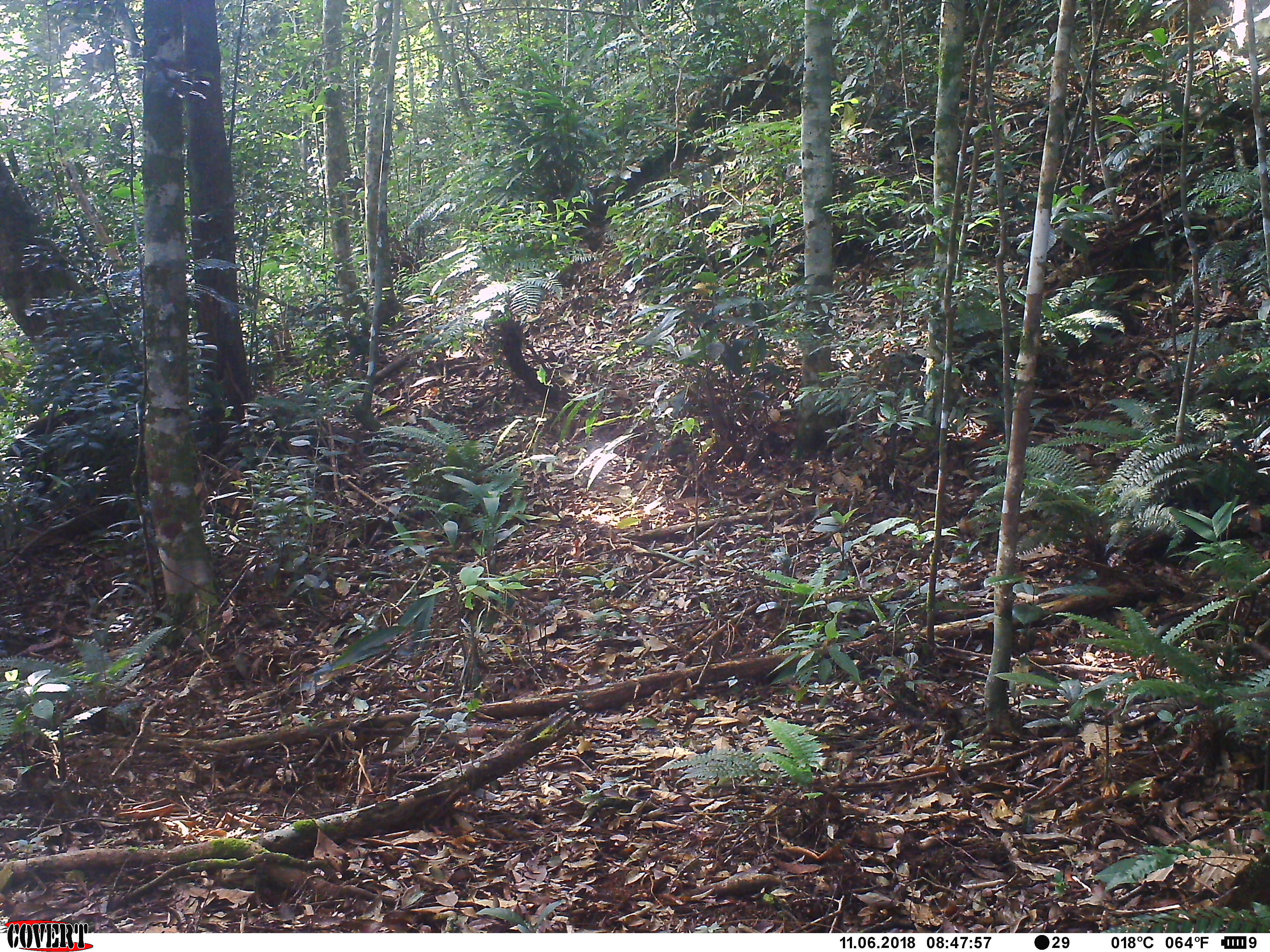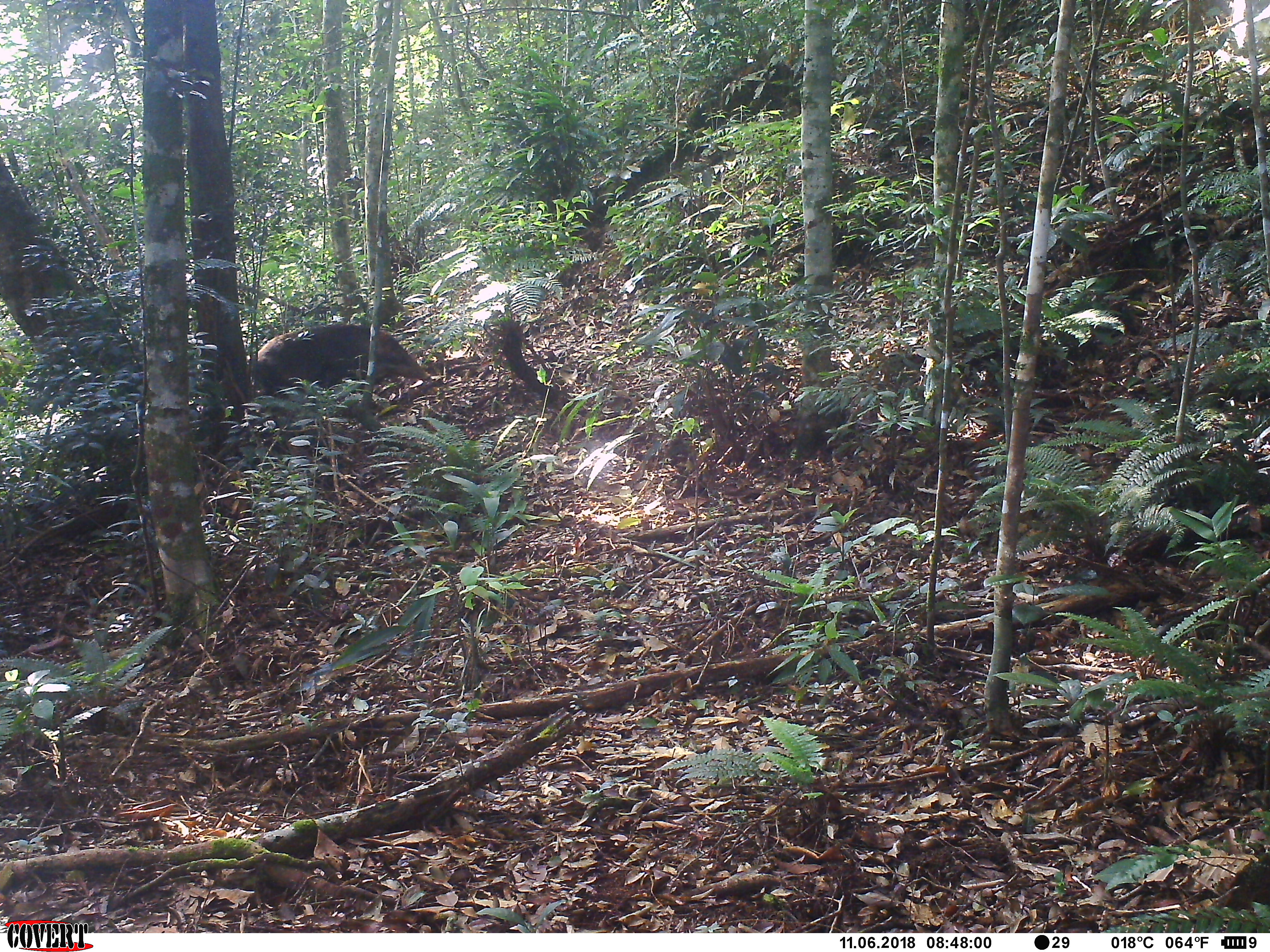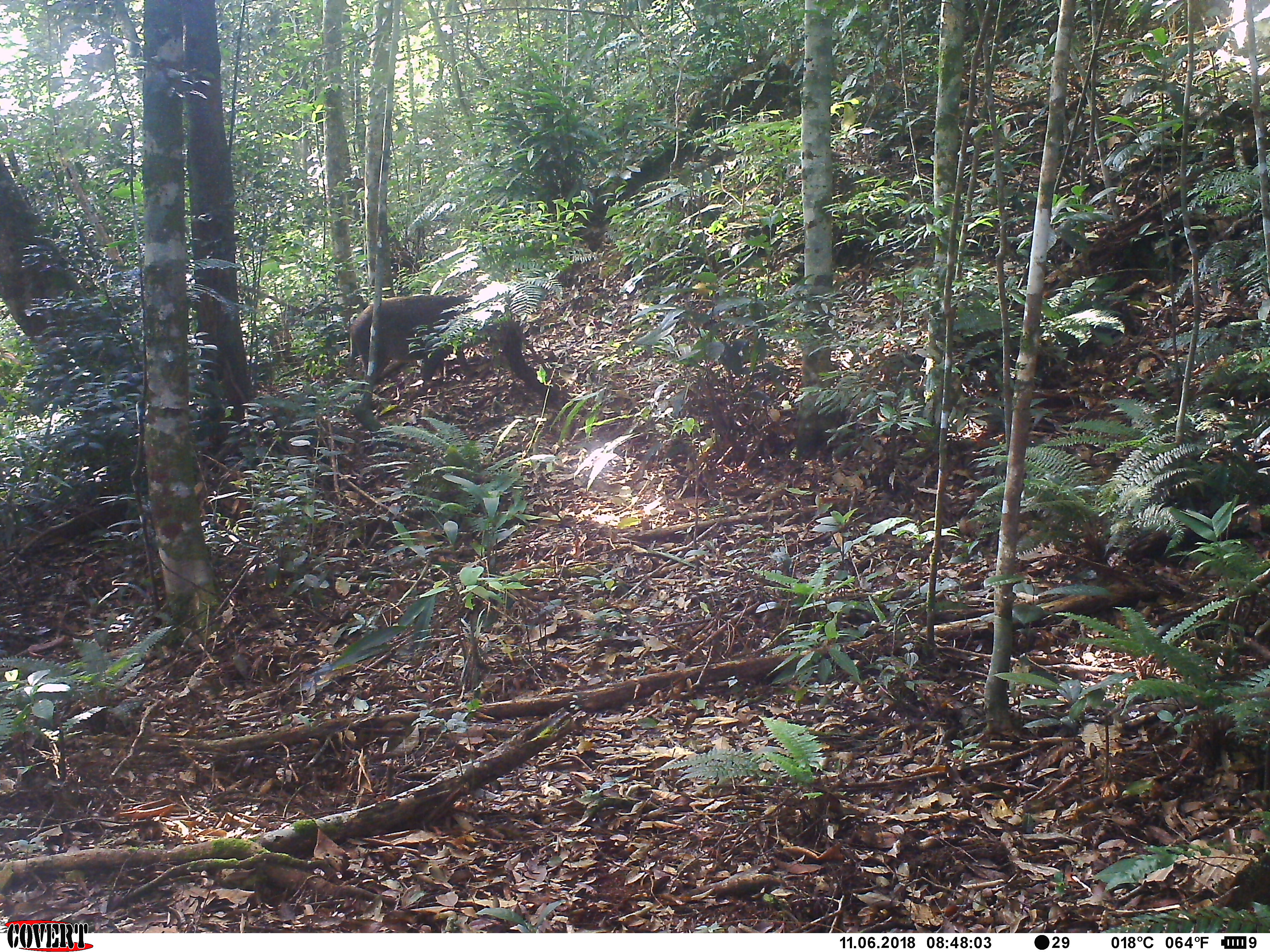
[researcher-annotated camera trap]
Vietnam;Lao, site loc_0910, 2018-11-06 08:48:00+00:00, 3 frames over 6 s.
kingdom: Animalia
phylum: Chordata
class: Mammalia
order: Artiodactyla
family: Suidae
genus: Sus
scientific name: Sus scrofa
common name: eurasian wild pig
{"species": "eurasian wild pig (Sus scrofa)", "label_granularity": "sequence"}